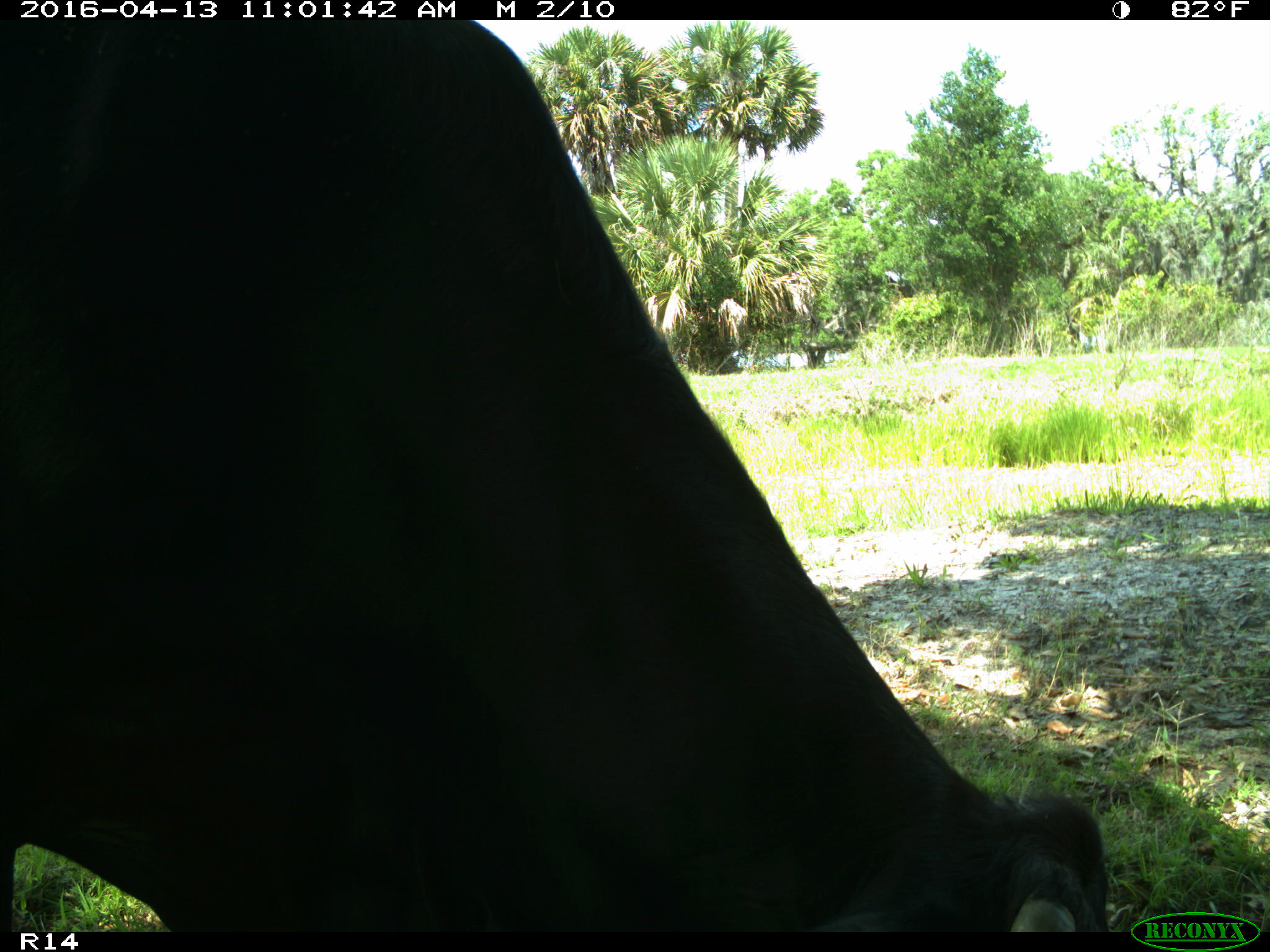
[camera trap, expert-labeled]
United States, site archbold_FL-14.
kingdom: Animalia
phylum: Chordata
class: Mammalia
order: Artiodactyla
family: Bovidae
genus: Bos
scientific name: Bos taurus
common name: domestic cow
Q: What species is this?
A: Bos taurus (domestic cow).